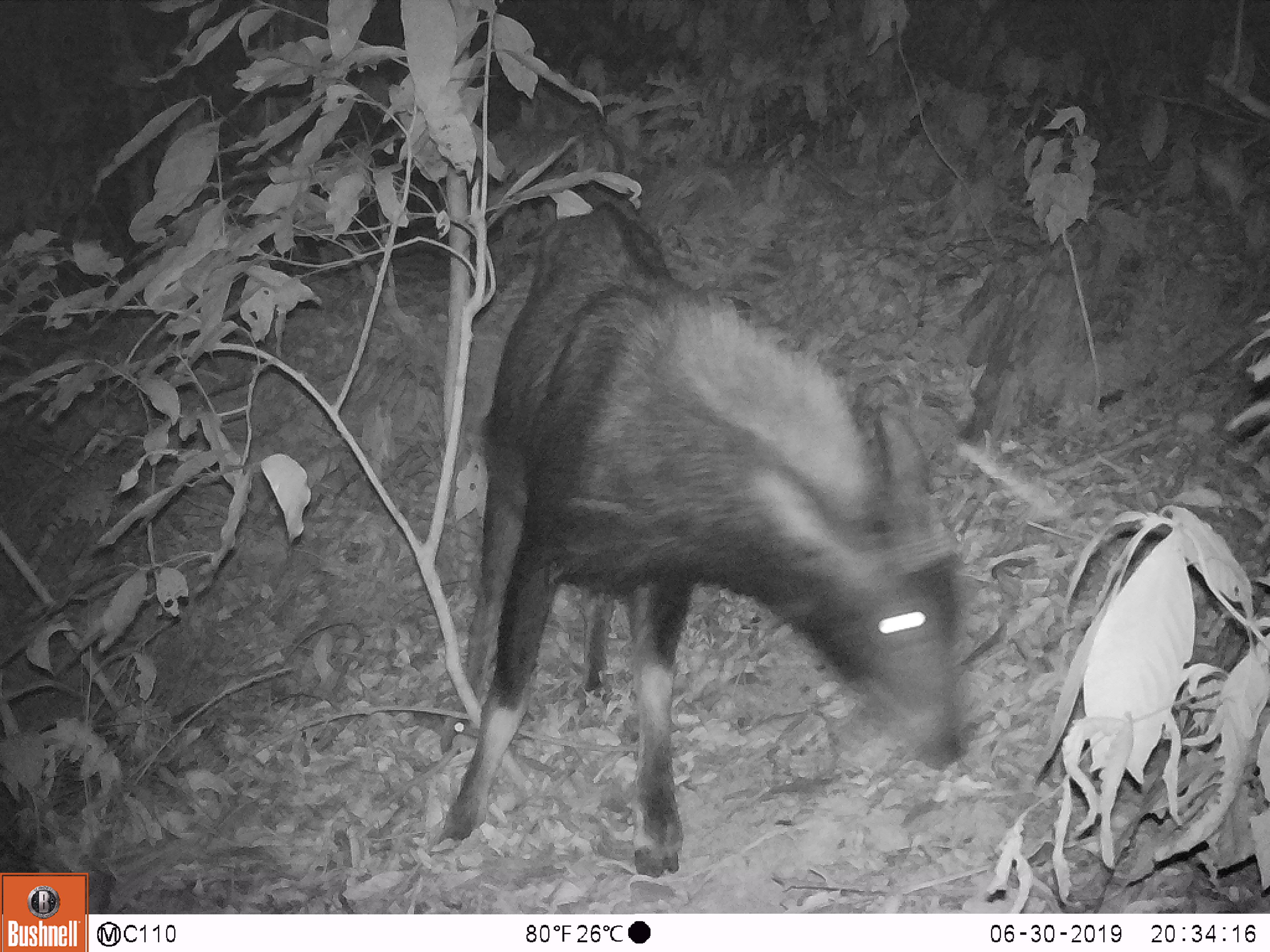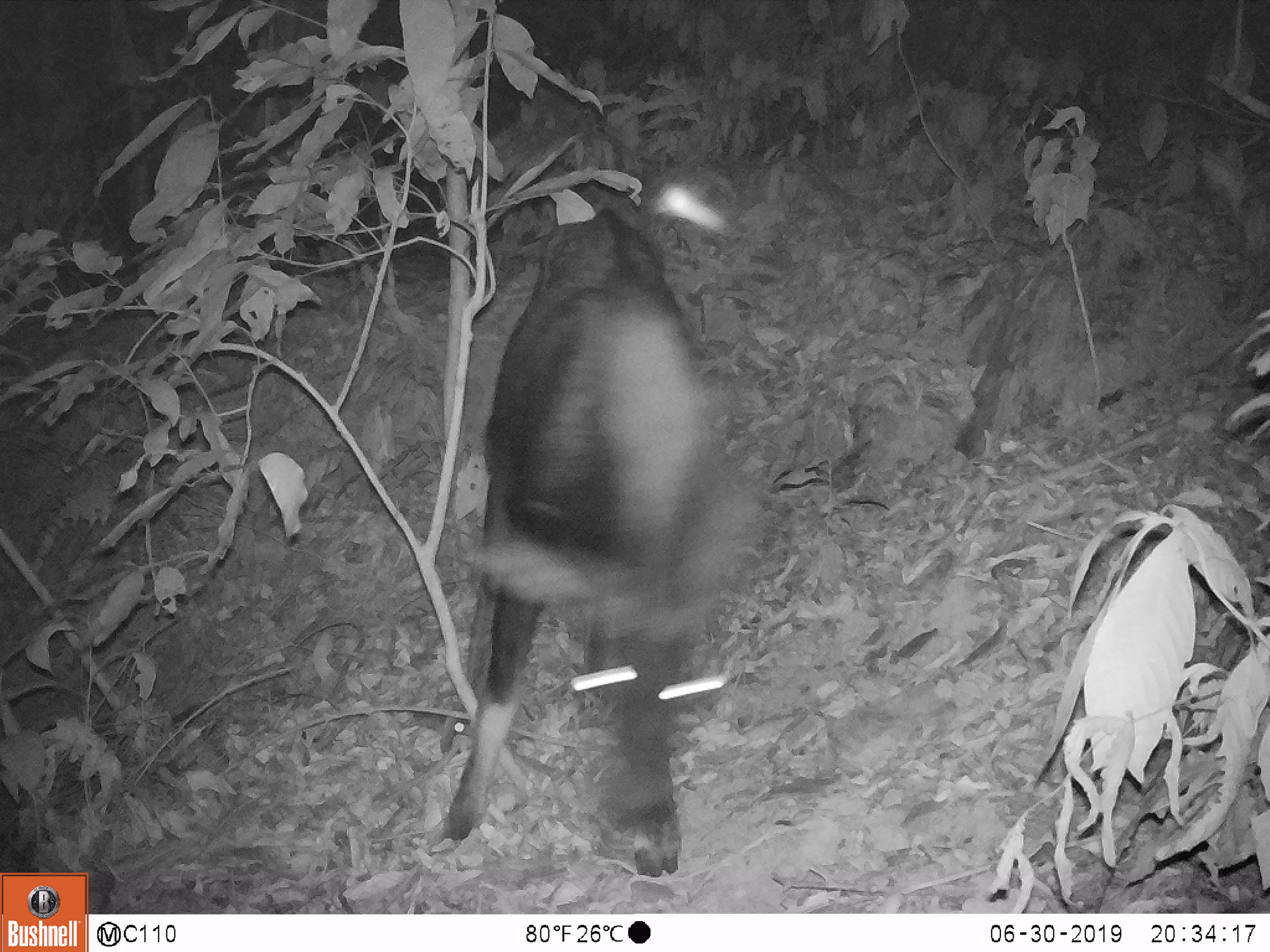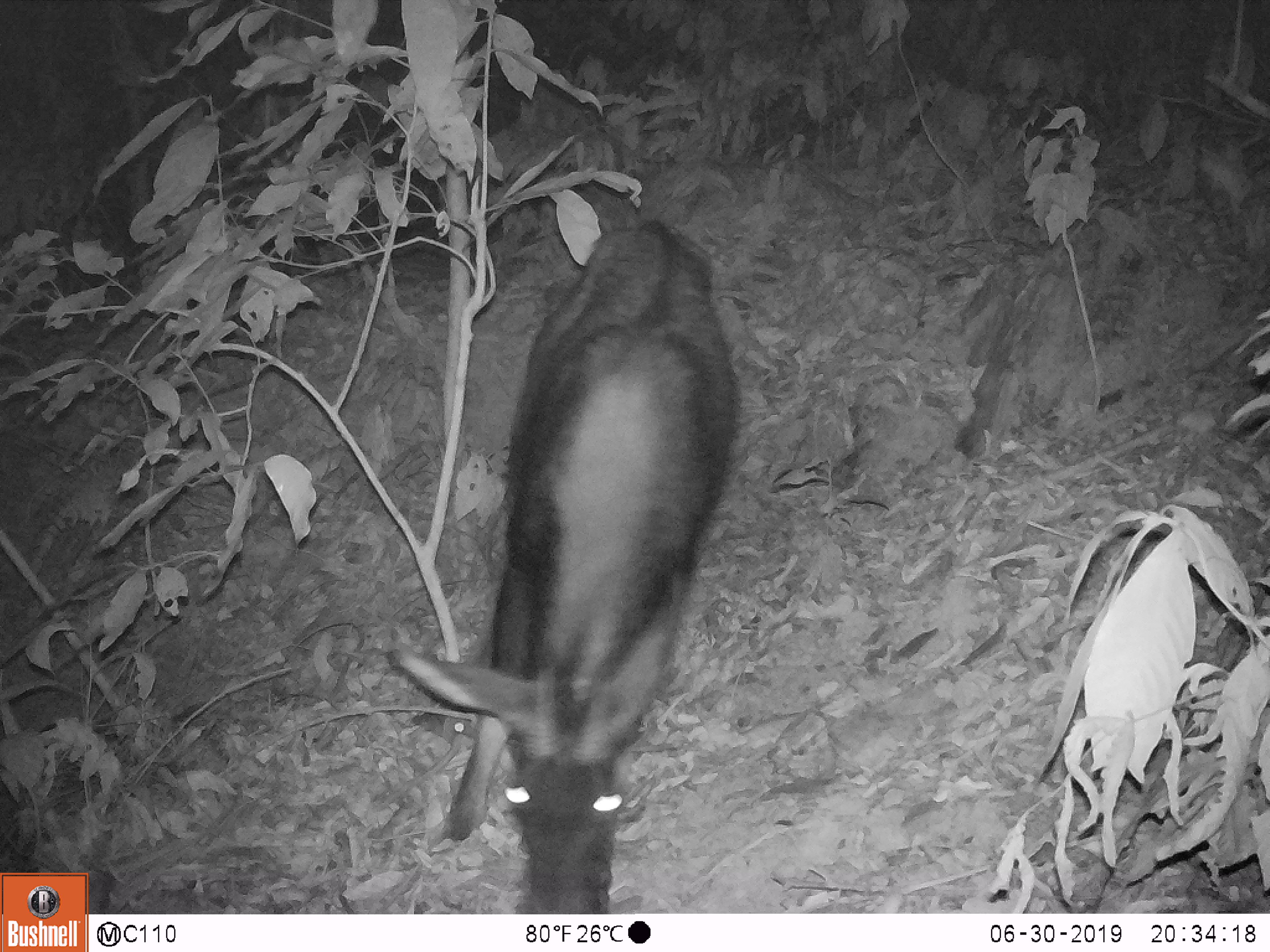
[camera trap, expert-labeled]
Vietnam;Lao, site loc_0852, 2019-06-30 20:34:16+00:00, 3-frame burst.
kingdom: Animalia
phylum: Chordata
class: Mammalia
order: Artiodactyla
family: Bovidae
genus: Capricornis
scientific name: Capricornis sumatraensis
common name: chinese serow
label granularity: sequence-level